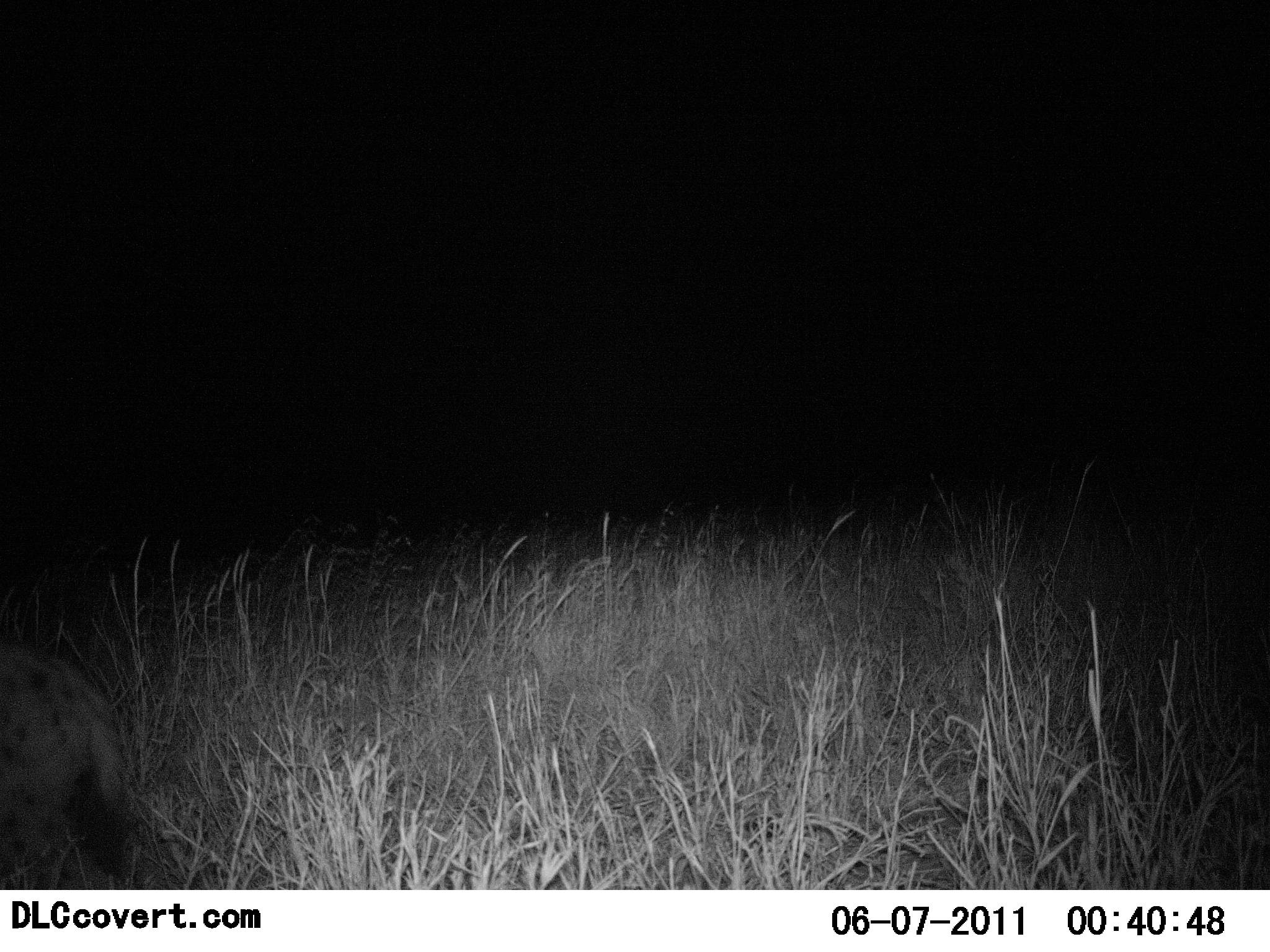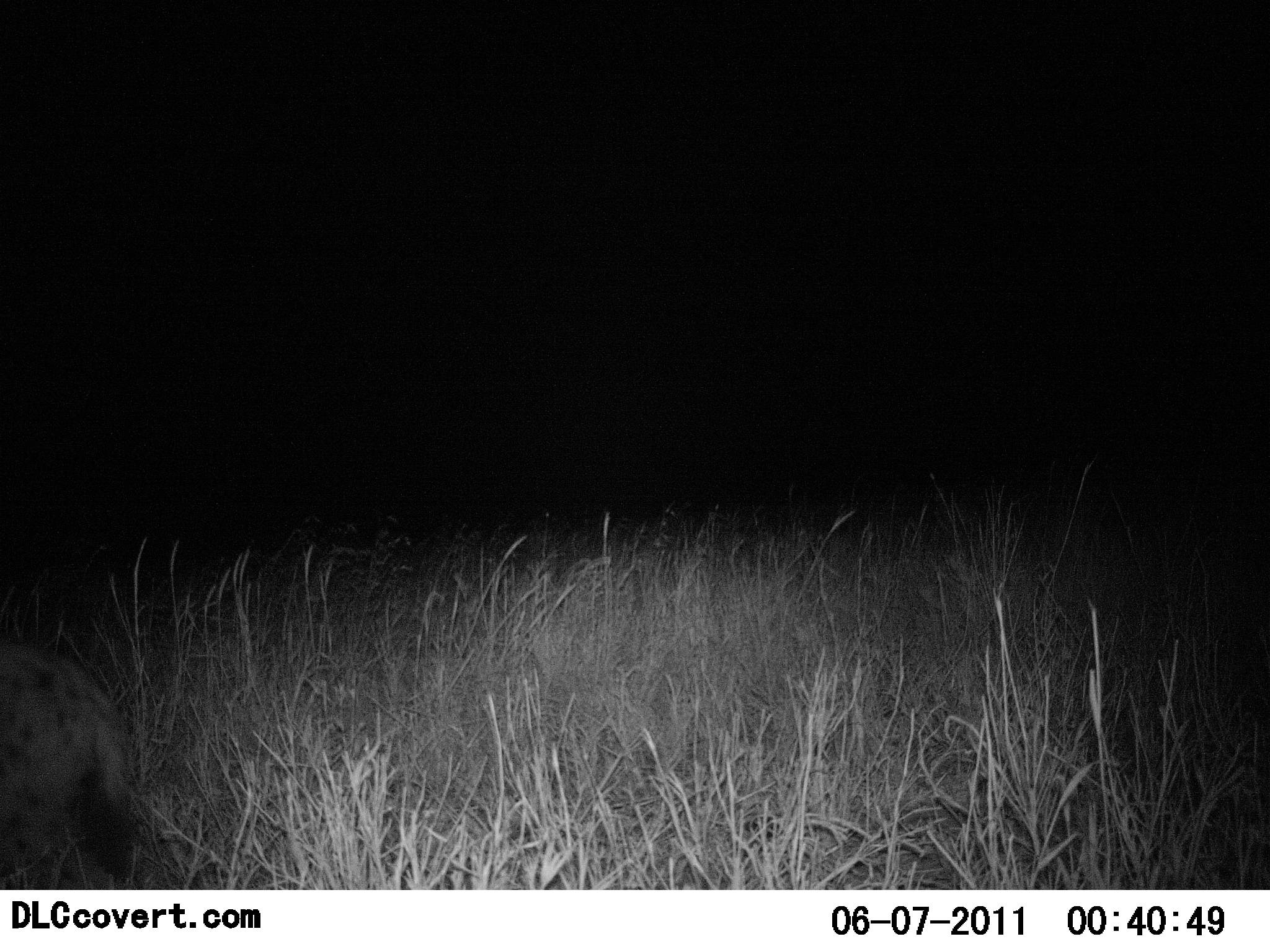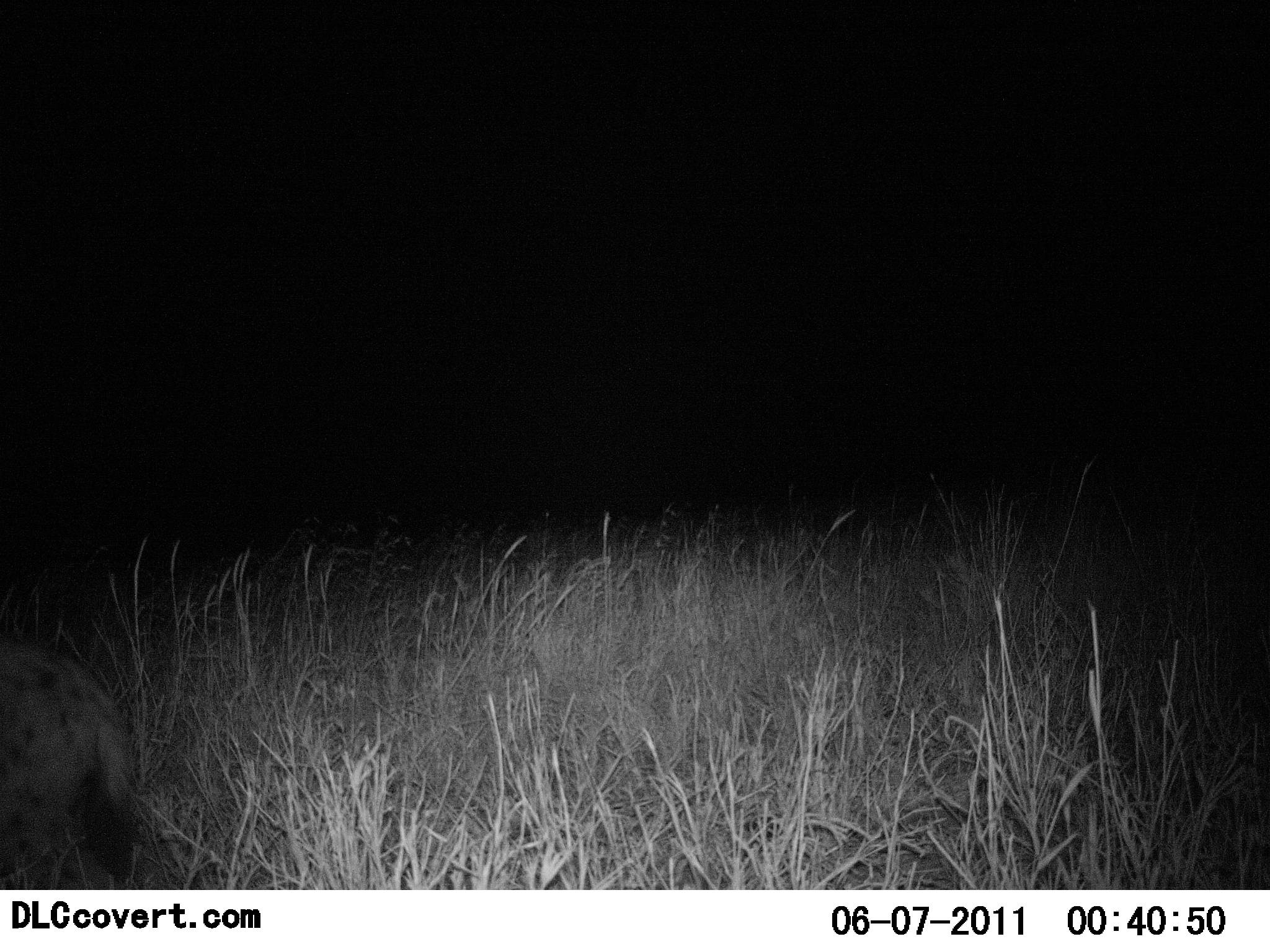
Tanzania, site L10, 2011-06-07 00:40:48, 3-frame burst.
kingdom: Animalia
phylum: Chordata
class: Mammalia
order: Carnivora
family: Hyaenidae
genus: Crocuta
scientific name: Crocuta crocuta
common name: spotted hyena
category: hyenaspotted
Hyenaspotted (spotted hyena) (Crocuta crocuta), count 1. Behavior (volunteer vote fractions): standing 82%, resting 0%, moving 18%, interacting 0%. Young present (vote fraction): 0%. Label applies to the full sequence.